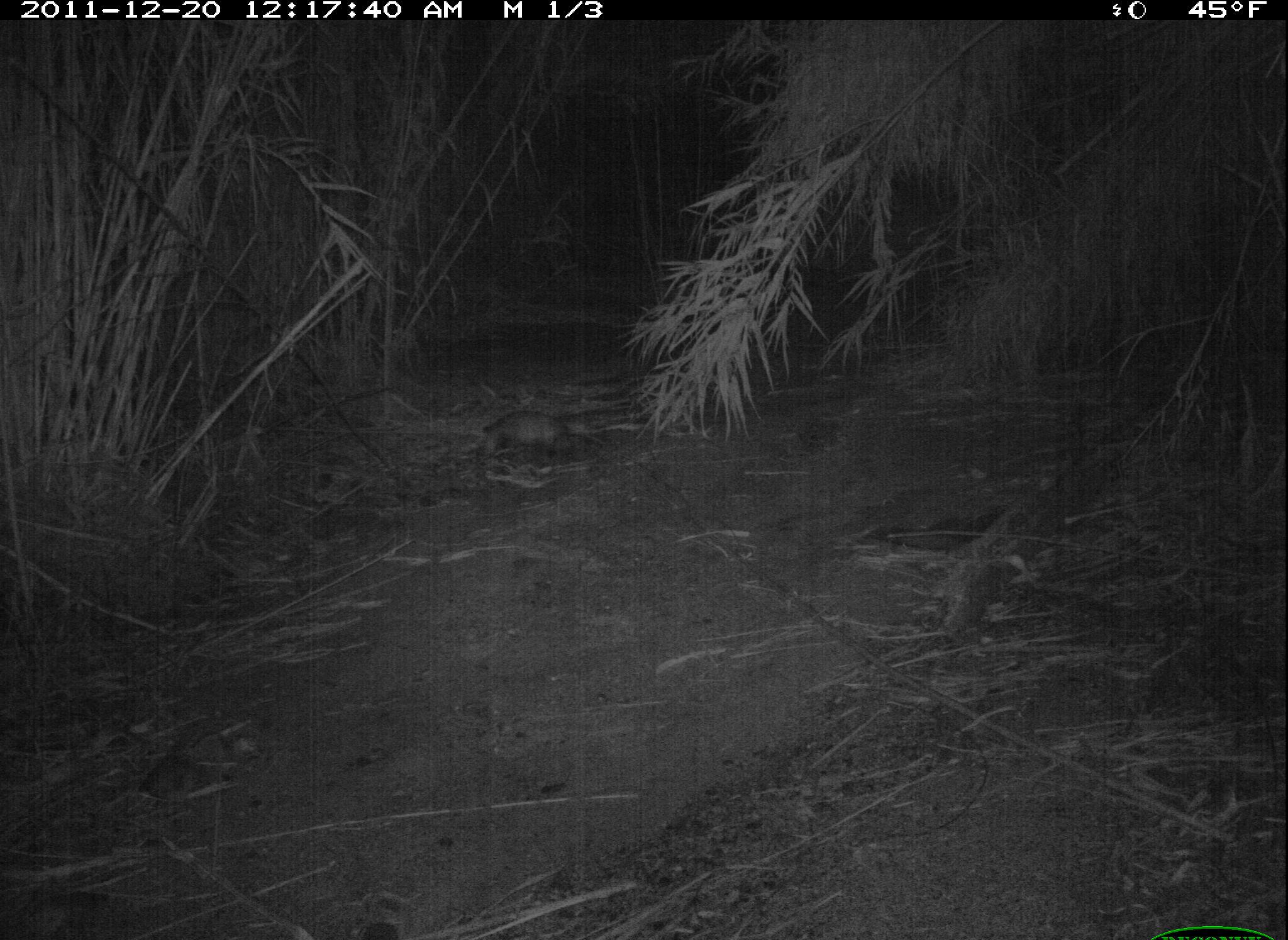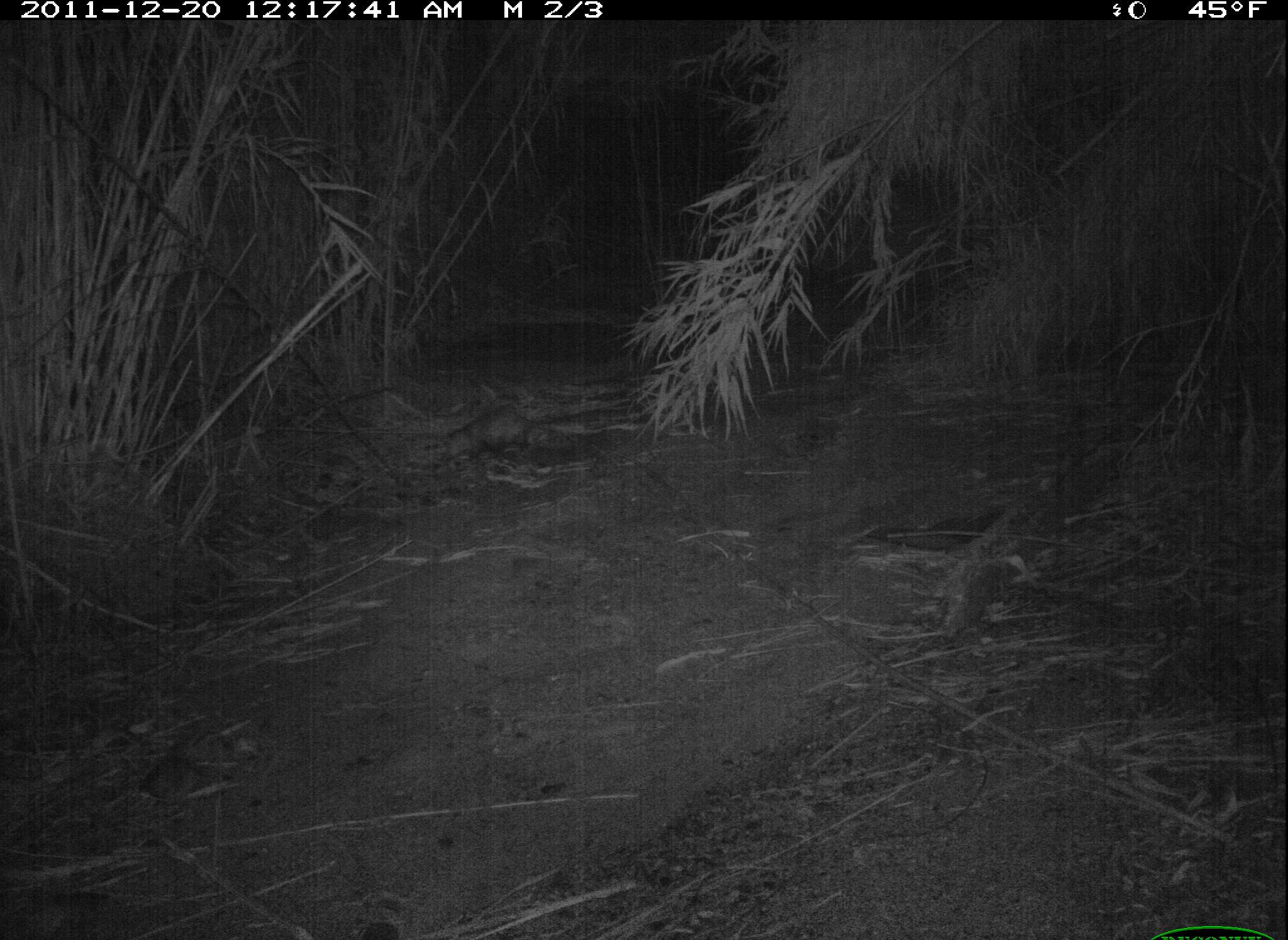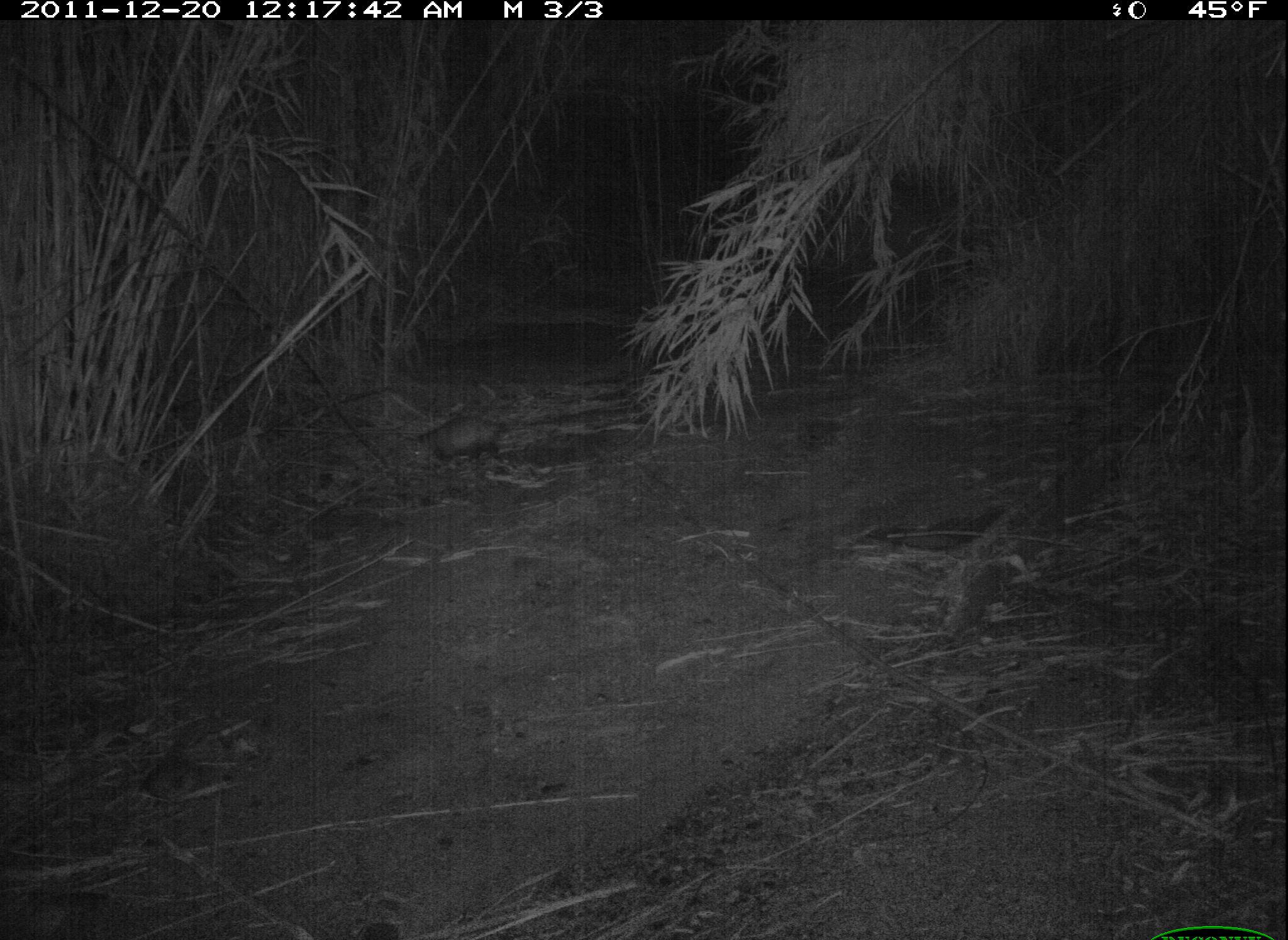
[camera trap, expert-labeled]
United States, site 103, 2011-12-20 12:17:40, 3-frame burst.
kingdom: Animalia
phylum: Chordata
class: Mammalia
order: Didelphimorphia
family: Didelphidae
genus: Didelphis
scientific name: Didelphis virginiana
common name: virginia opossum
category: opossum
Opossum (virginia opossum) (Didelphis virginiana).